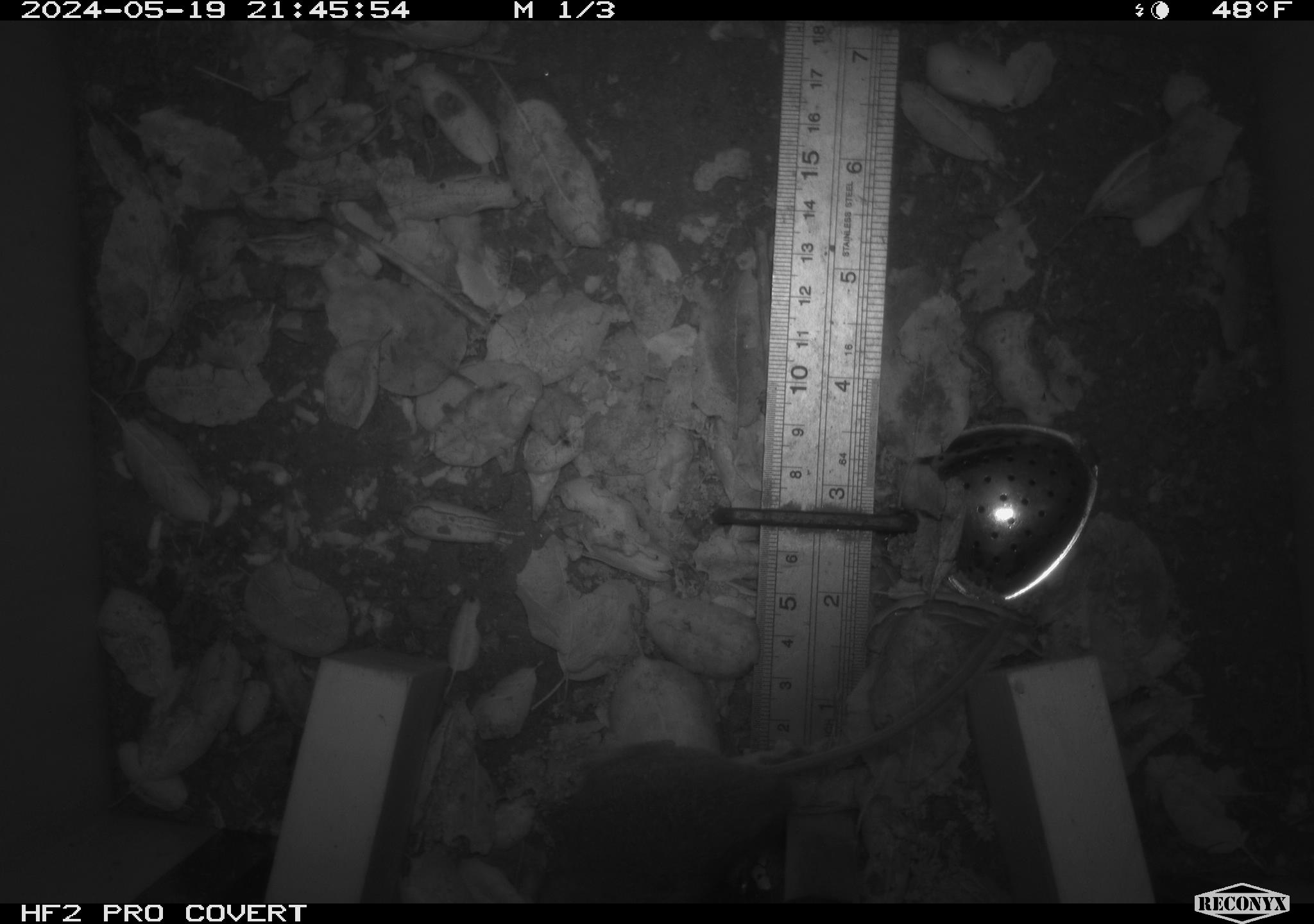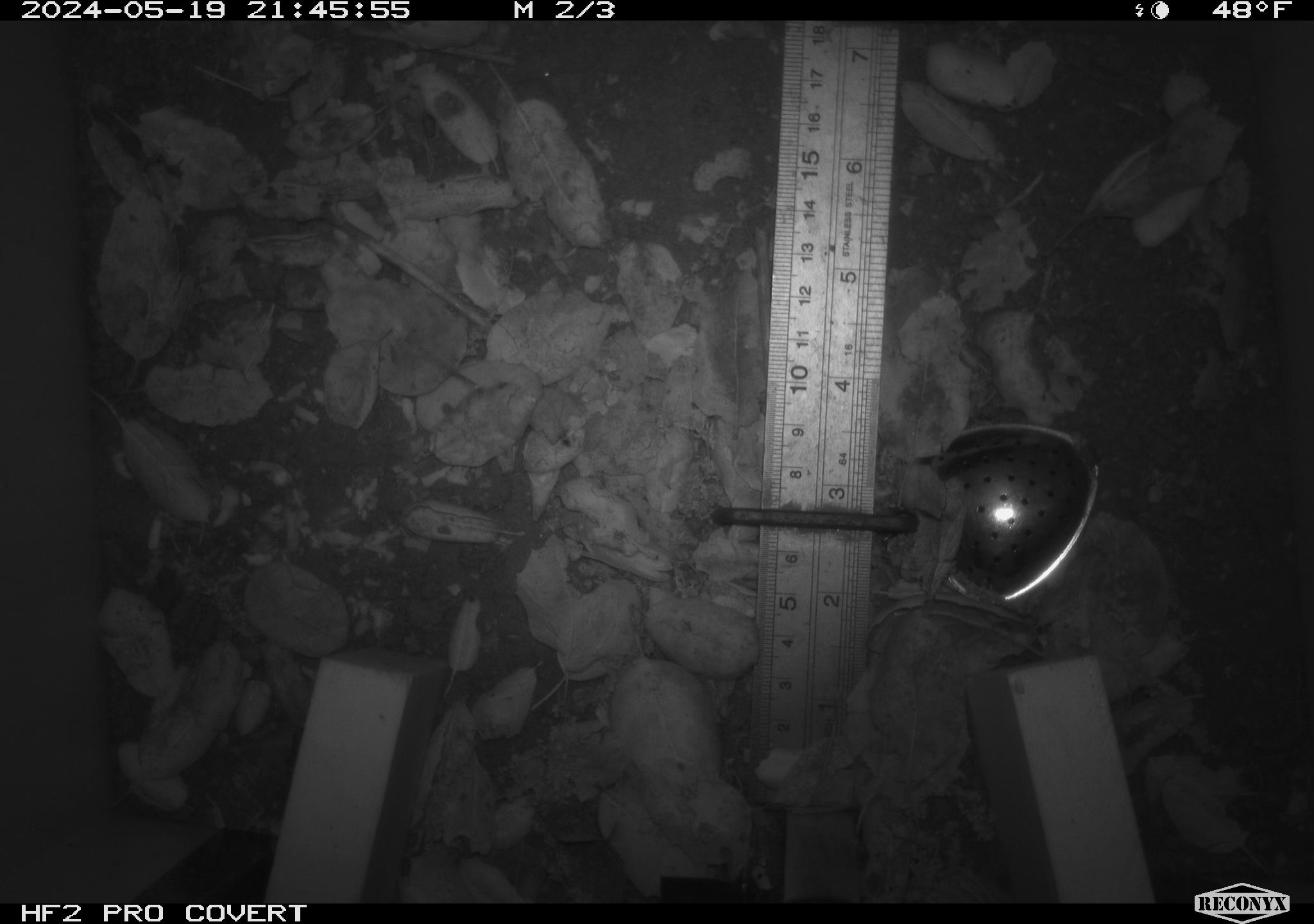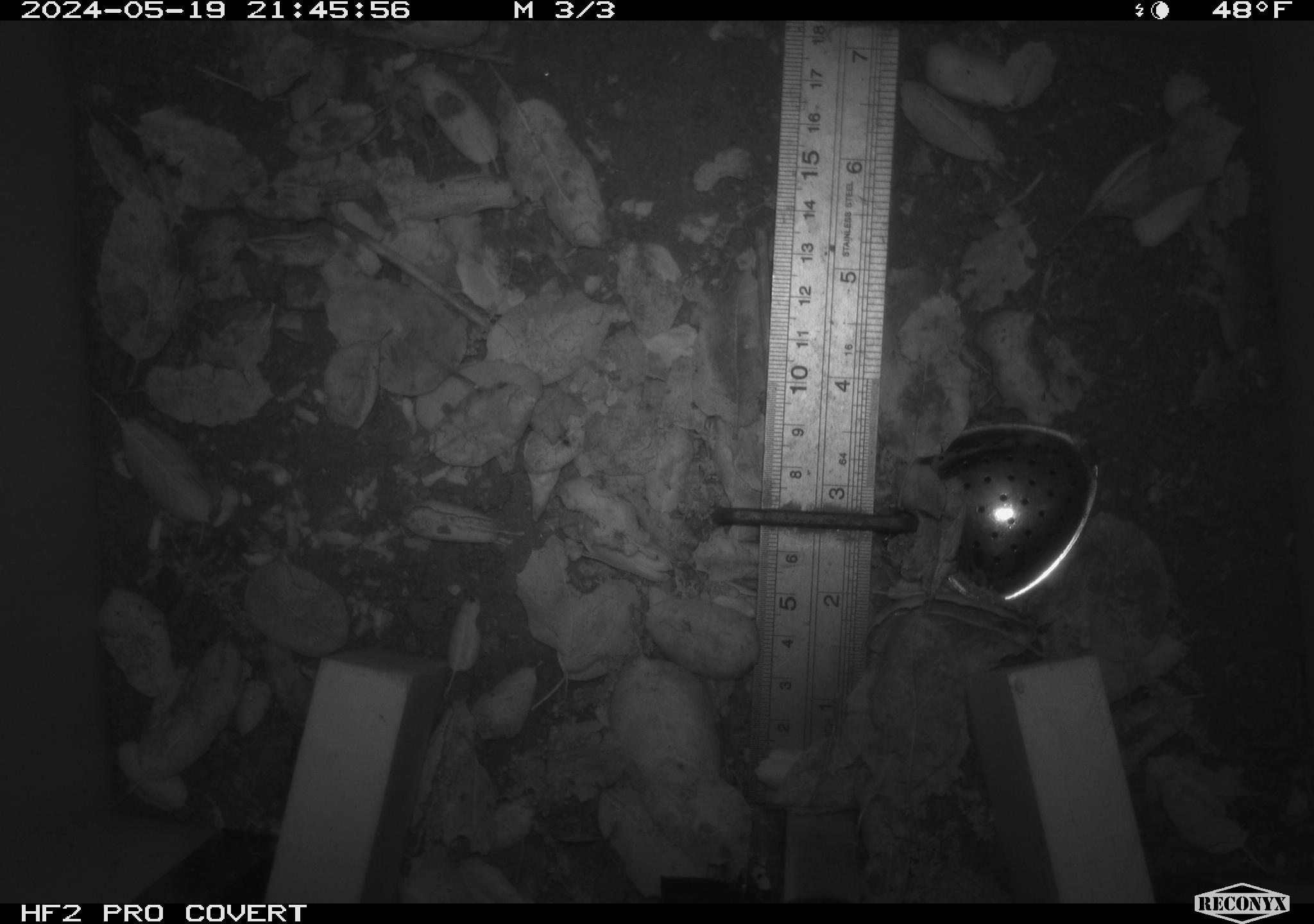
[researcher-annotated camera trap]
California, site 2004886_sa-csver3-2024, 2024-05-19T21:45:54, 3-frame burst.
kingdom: Animalia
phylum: Chordata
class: Mammalia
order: Rodentia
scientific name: Rodentia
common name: rodent